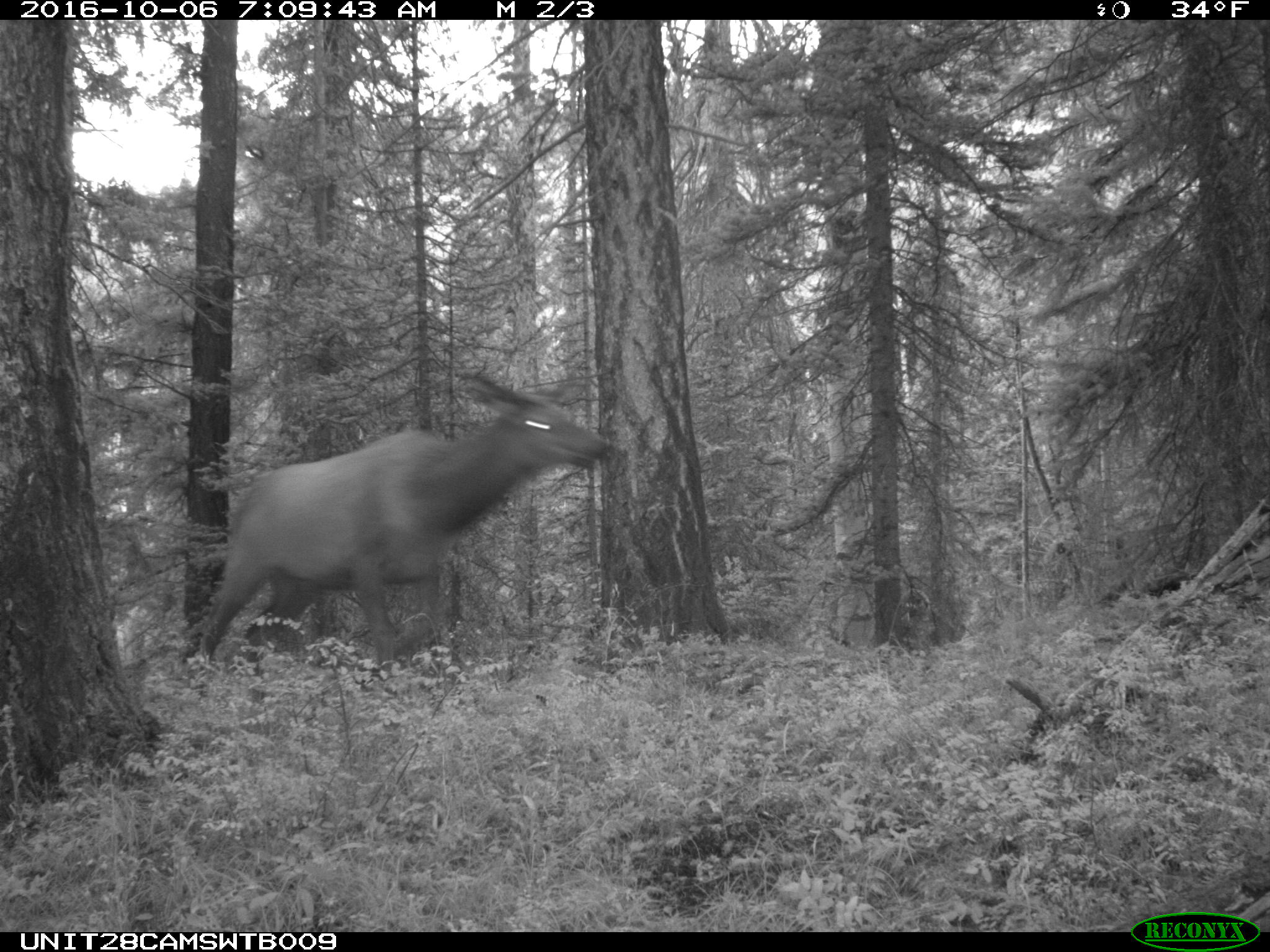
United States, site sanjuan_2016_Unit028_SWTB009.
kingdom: Animalia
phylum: Chordata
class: Mammalia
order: Artiodactyla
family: Cervidae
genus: Cervus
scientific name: Cervus elaphus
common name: red deer